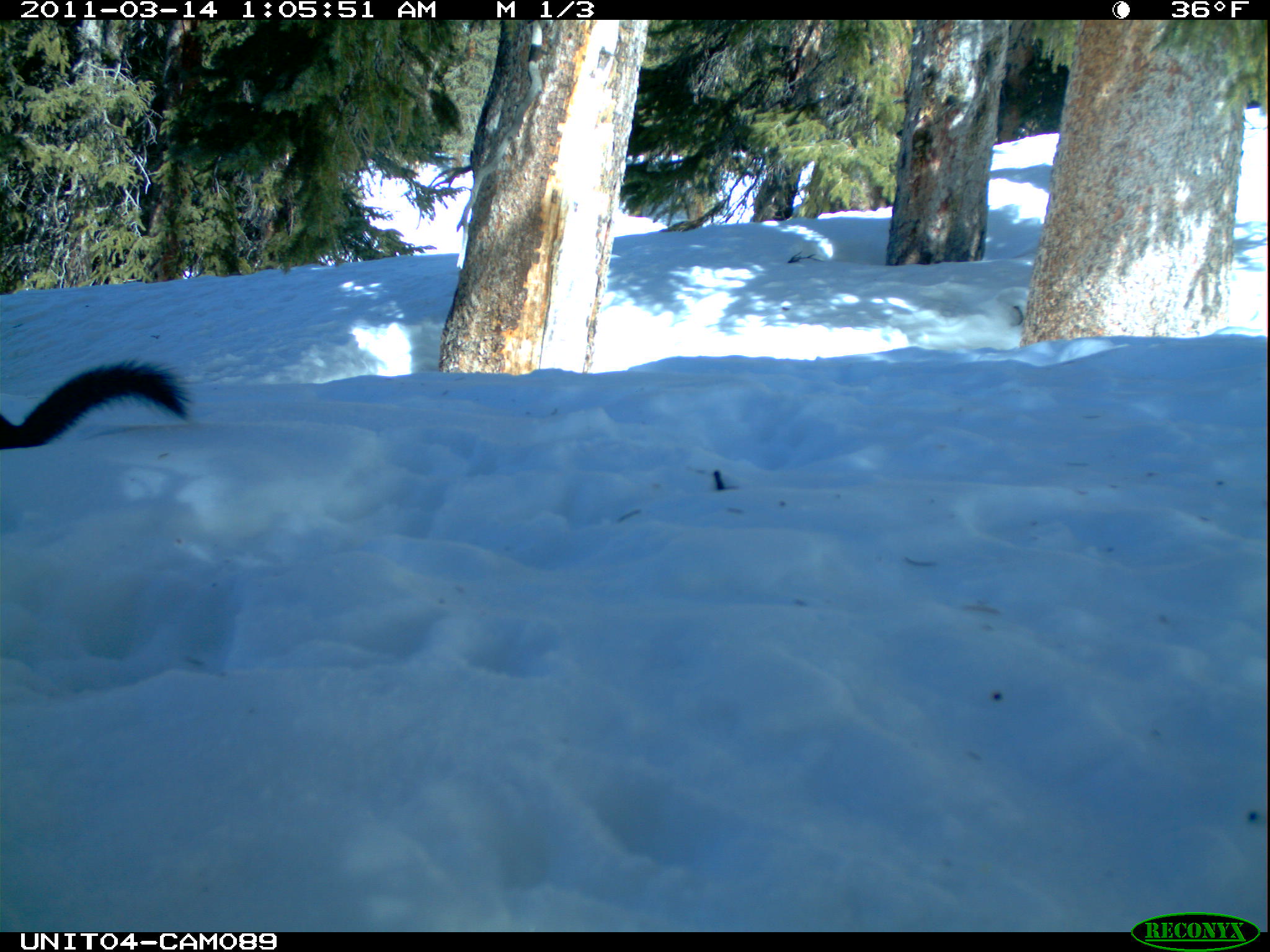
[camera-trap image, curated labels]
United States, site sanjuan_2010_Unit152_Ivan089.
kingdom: Animalia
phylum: Chordata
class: Mammalia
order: Rodentia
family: Sciuridae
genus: Tamiasciurus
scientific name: Tamiasciurus hudsonicus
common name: american red squirrel